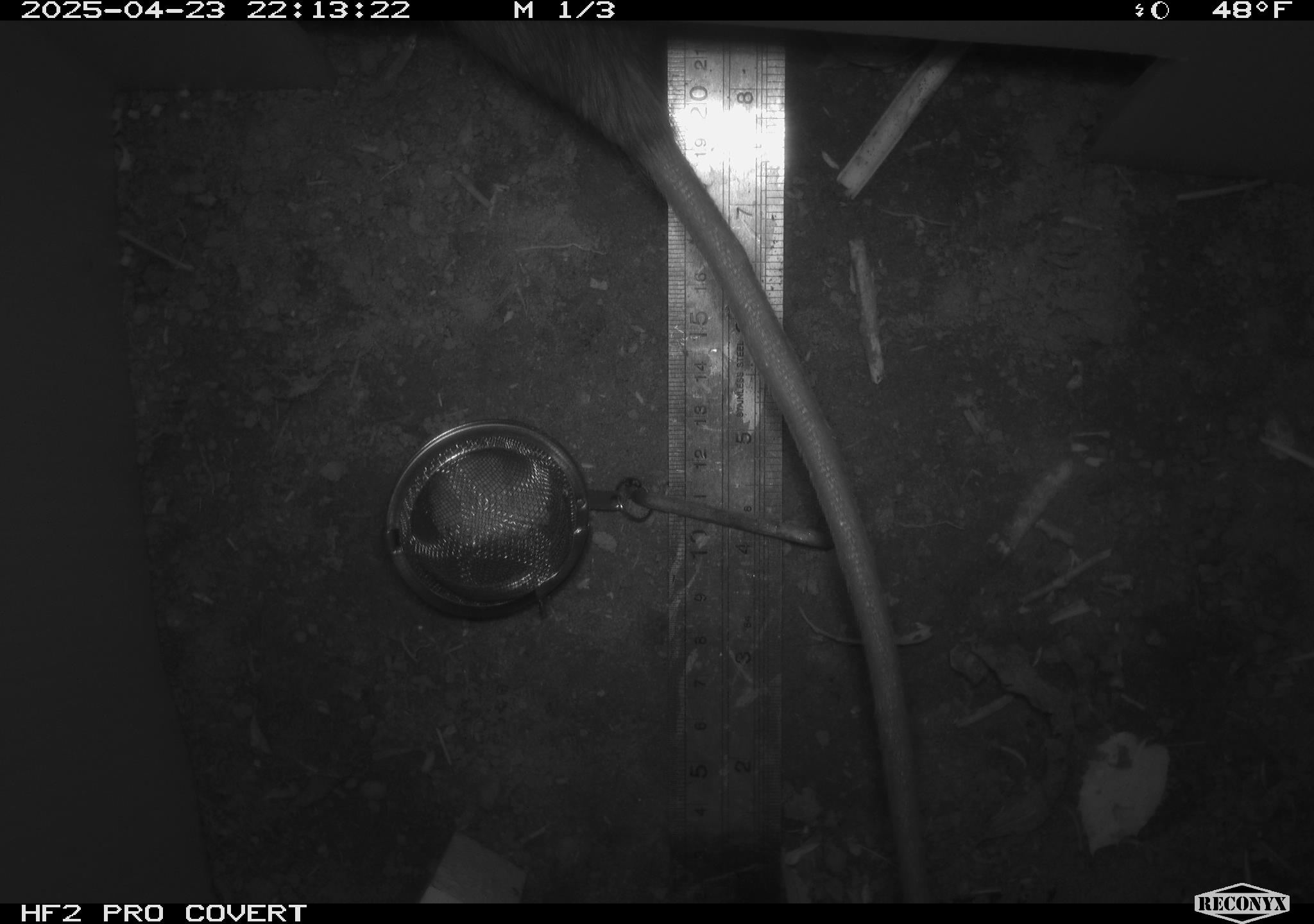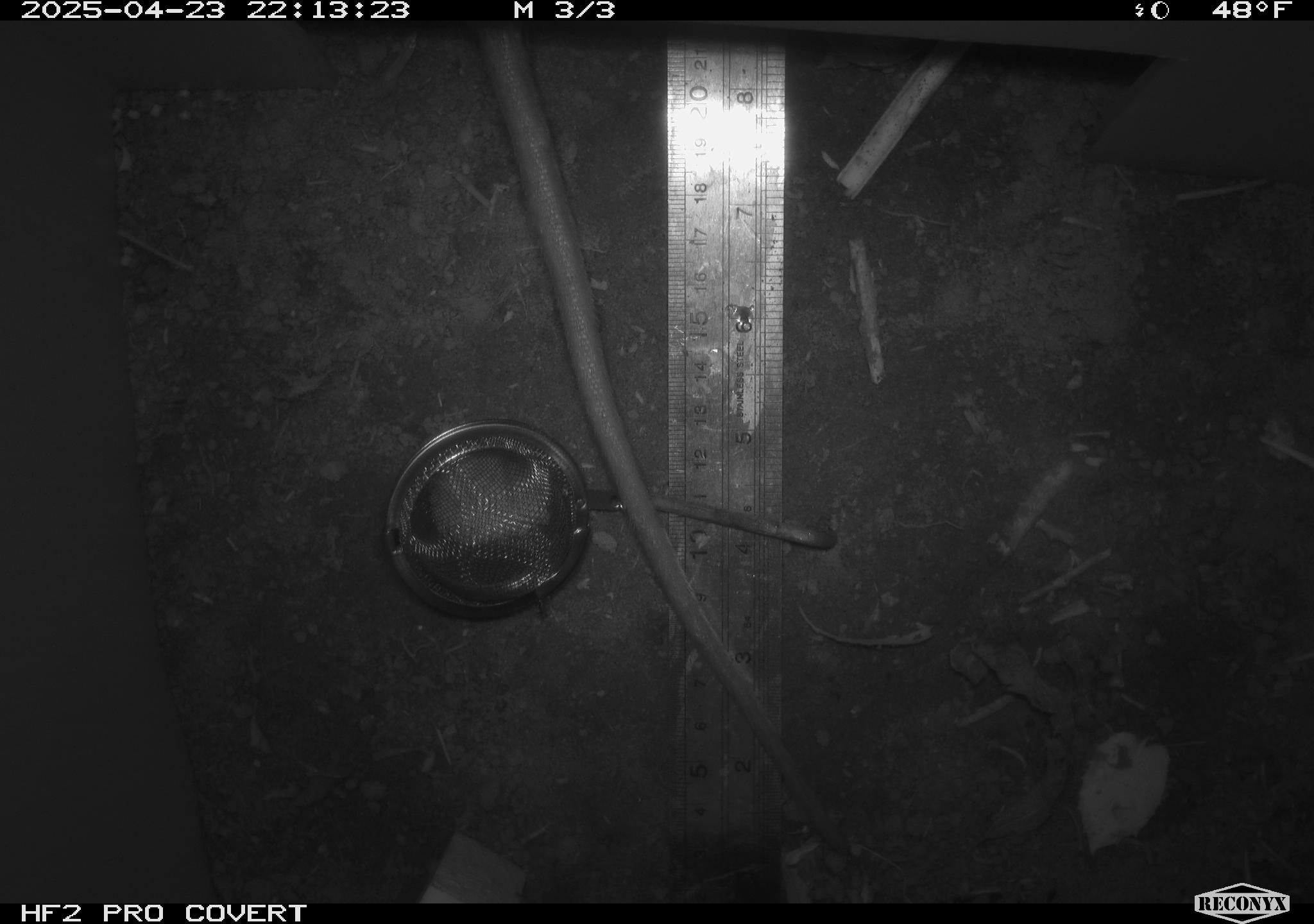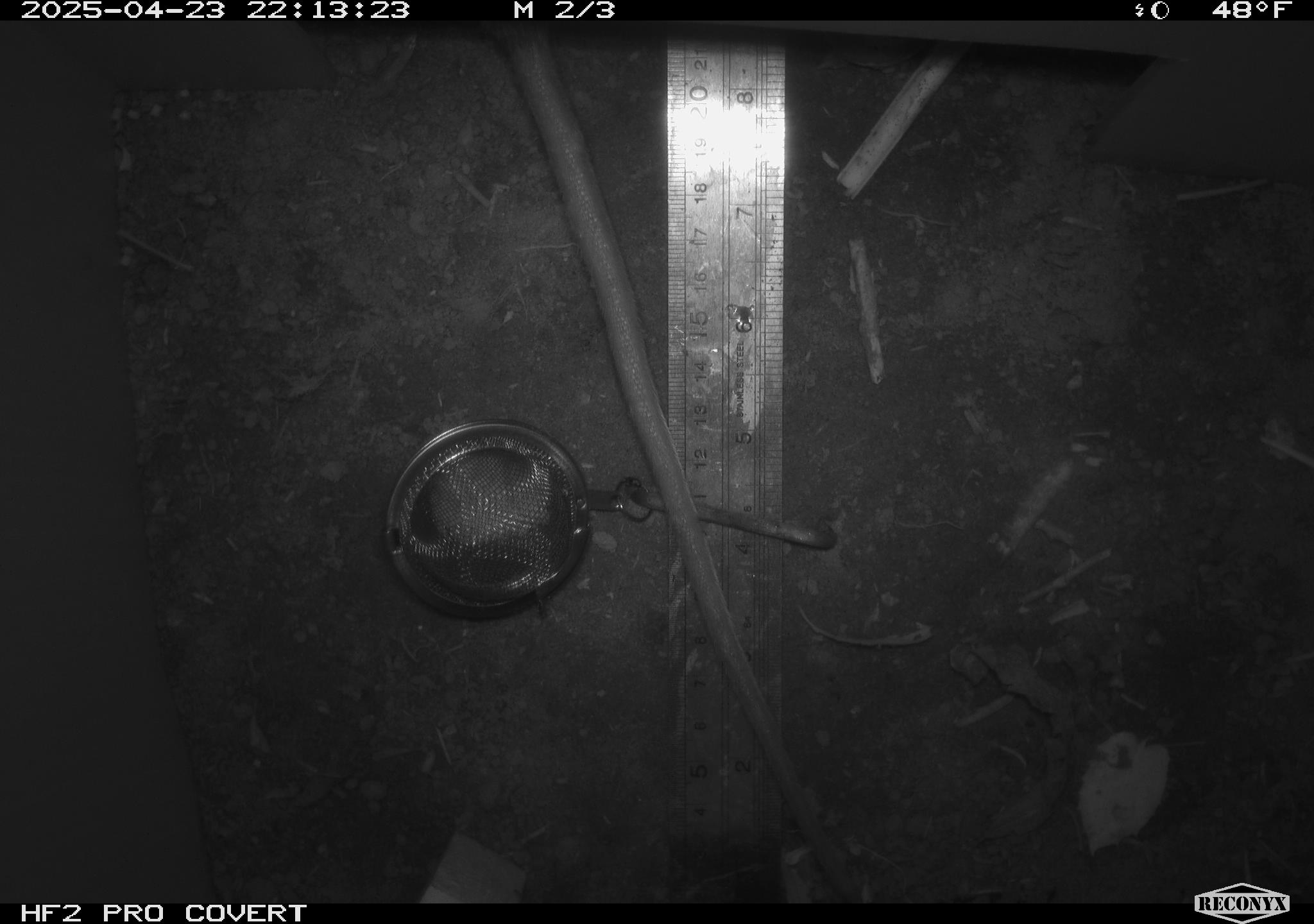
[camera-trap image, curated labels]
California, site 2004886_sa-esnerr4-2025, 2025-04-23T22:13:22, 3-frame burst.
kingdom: Animalia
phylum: Chordata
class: Mammalia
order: Rodentia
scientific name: Rodentia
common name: rodent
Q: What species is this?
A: Rodent (Rodentia).